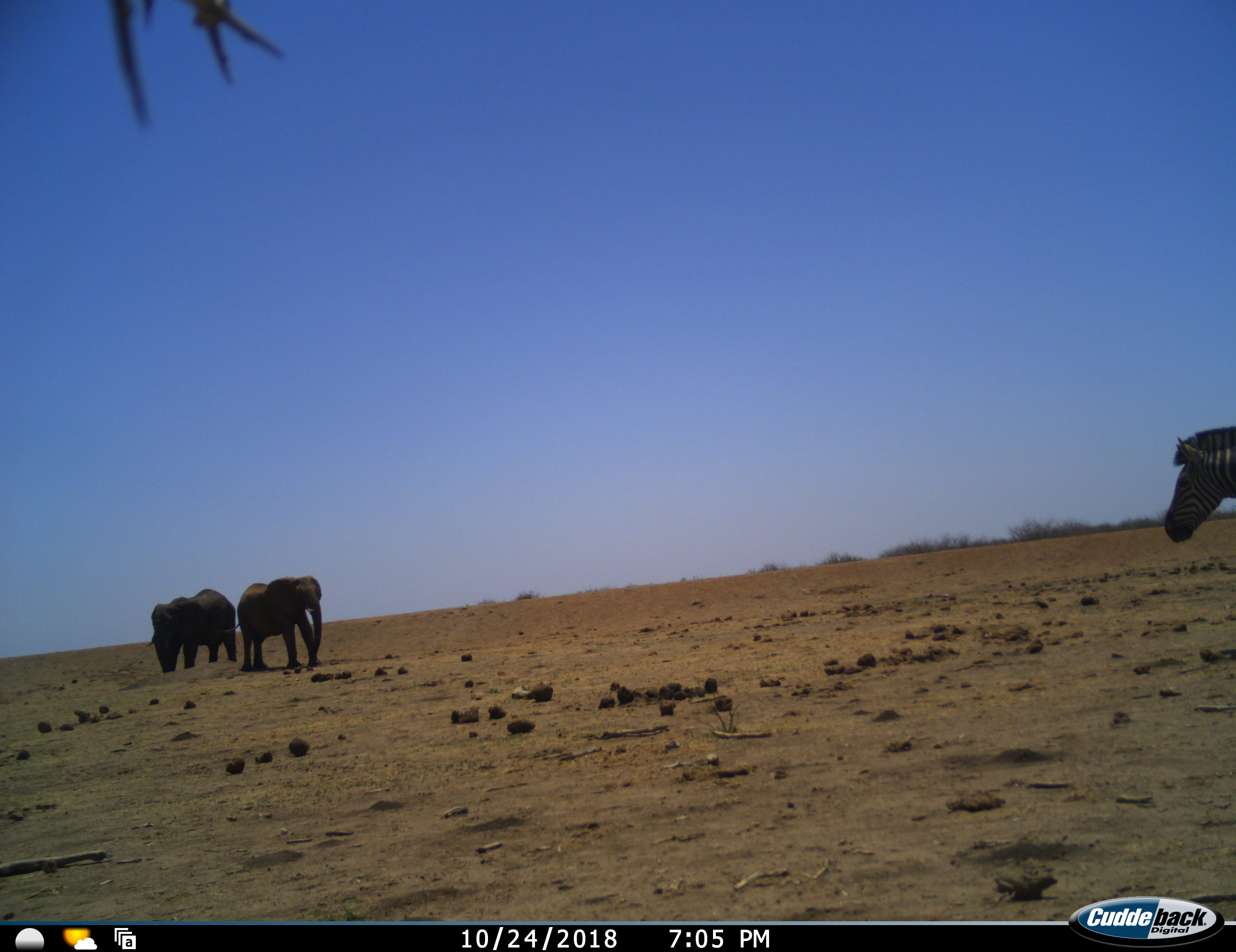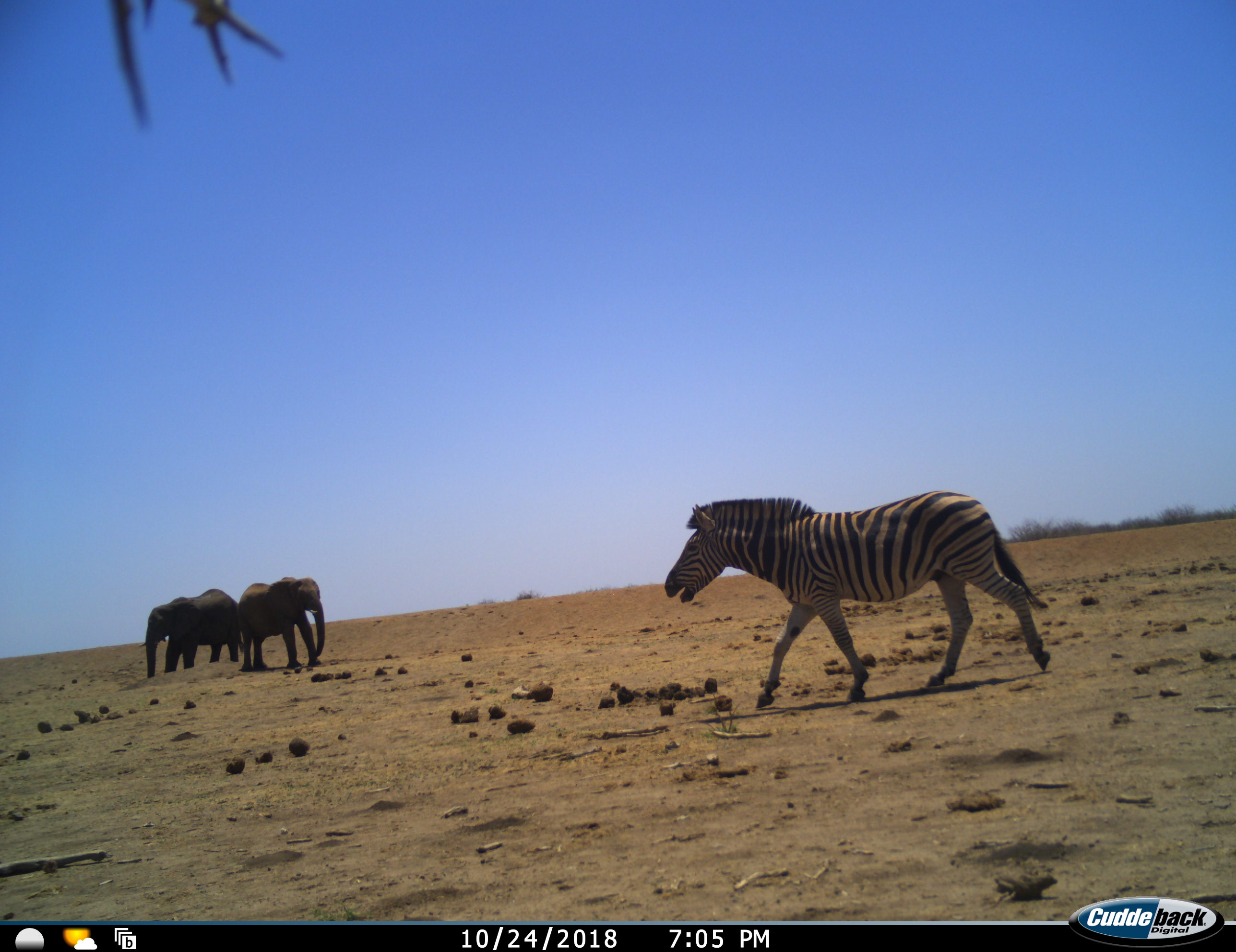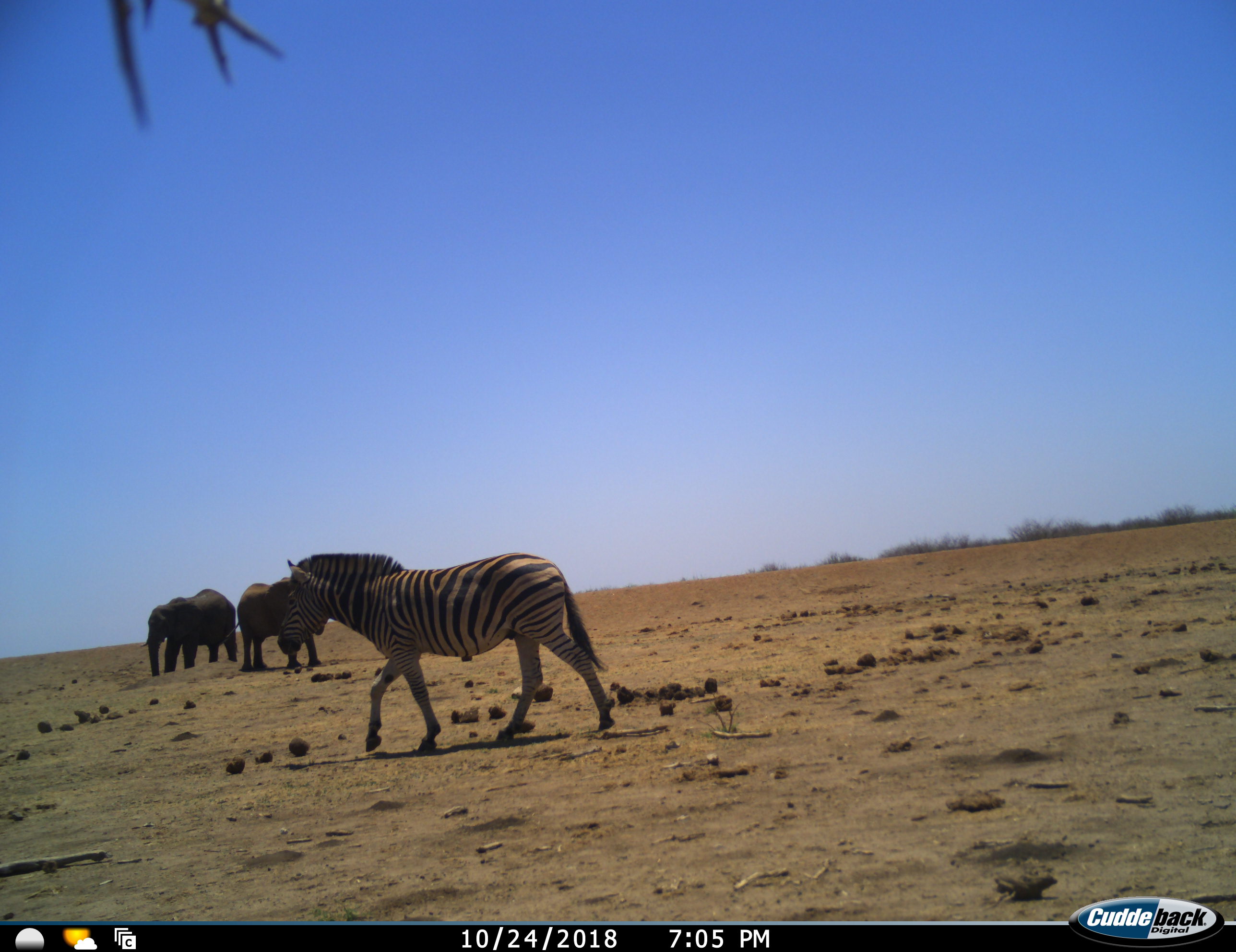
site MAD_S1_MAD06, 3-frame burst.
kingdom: Animalia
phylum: Chordata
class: Mammalia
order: Proboscidea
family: Elephantidae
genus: Loxodonta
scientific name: Loxodonta africana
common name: african bush elephant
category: elephant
Elephant (african bush elephant) (Loxodonta africana), count 2. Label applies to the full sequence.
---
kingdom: Animalia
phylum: Chordata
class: Mammalia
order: Perissodactyla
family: Equidae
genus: Equus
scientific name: Equus quagga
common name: plains zebra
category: zebraplains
Zebraplains (plains zebra) (Equus quagga), count 1. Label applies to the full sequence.